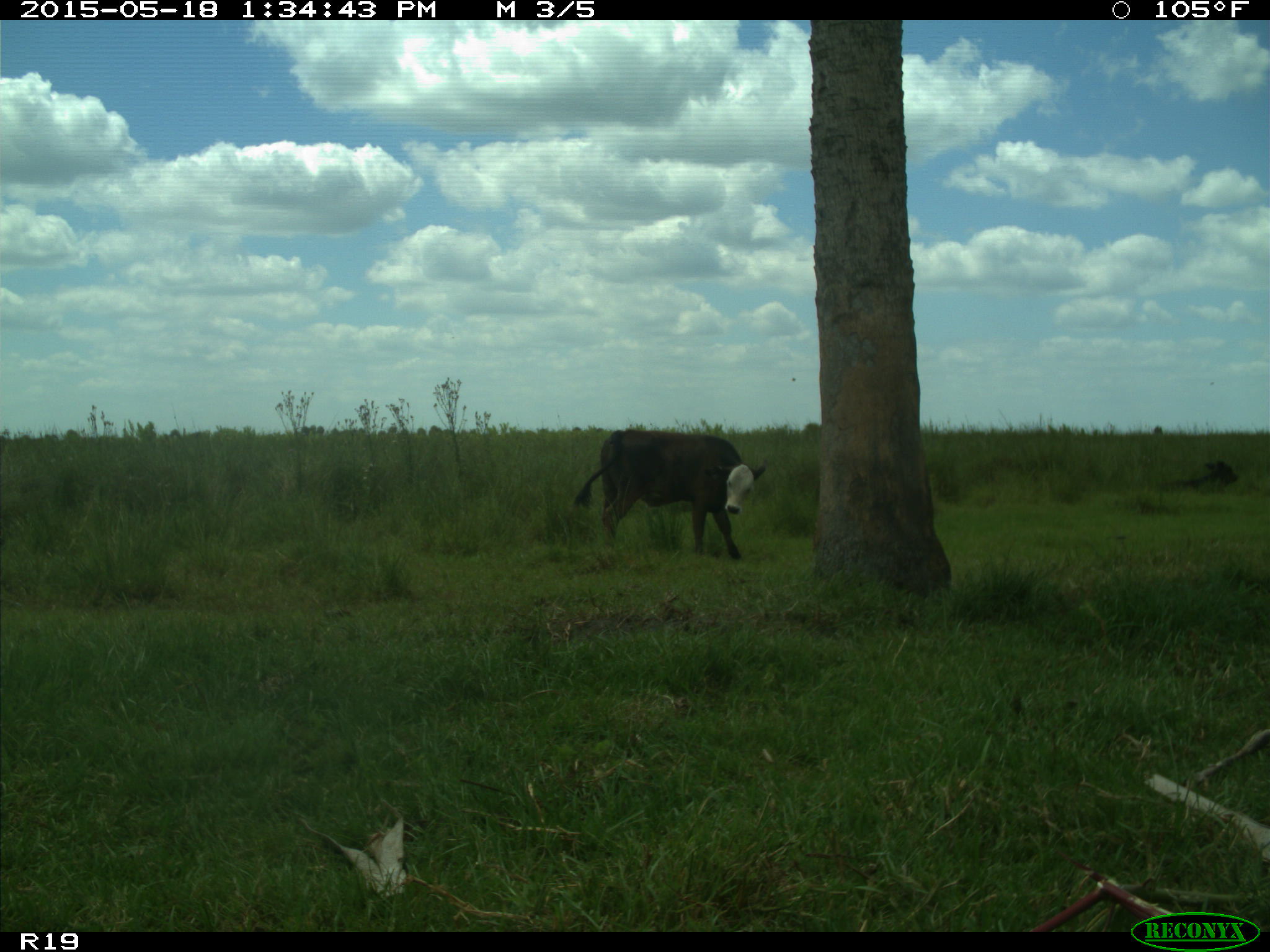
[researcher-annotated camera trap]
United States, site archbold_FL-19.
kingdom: Animalia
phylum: Chordata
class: Mammalia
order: Artiodactyla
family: Bovidae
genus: Bos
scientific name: Bos taurus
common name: domestic cow